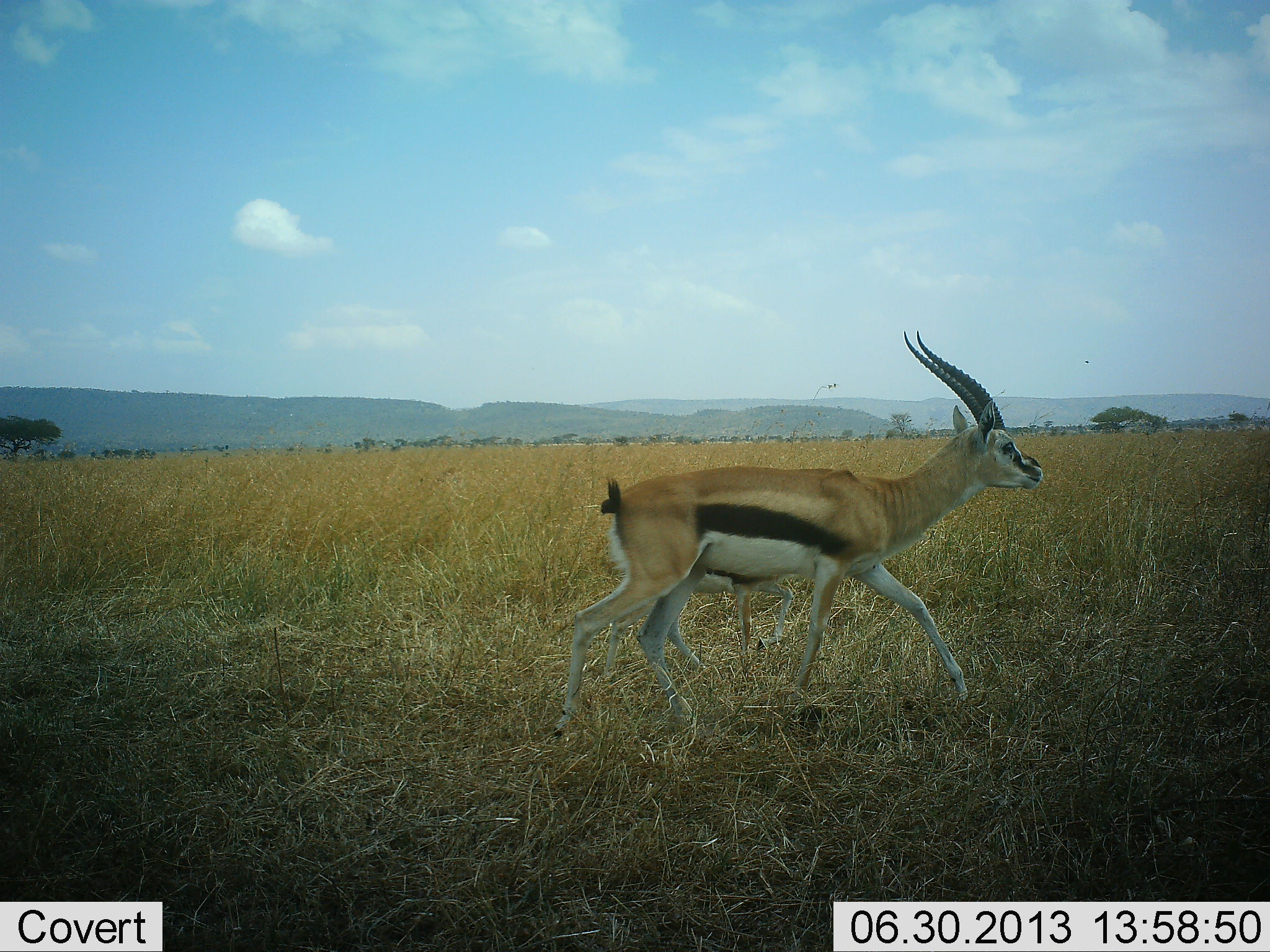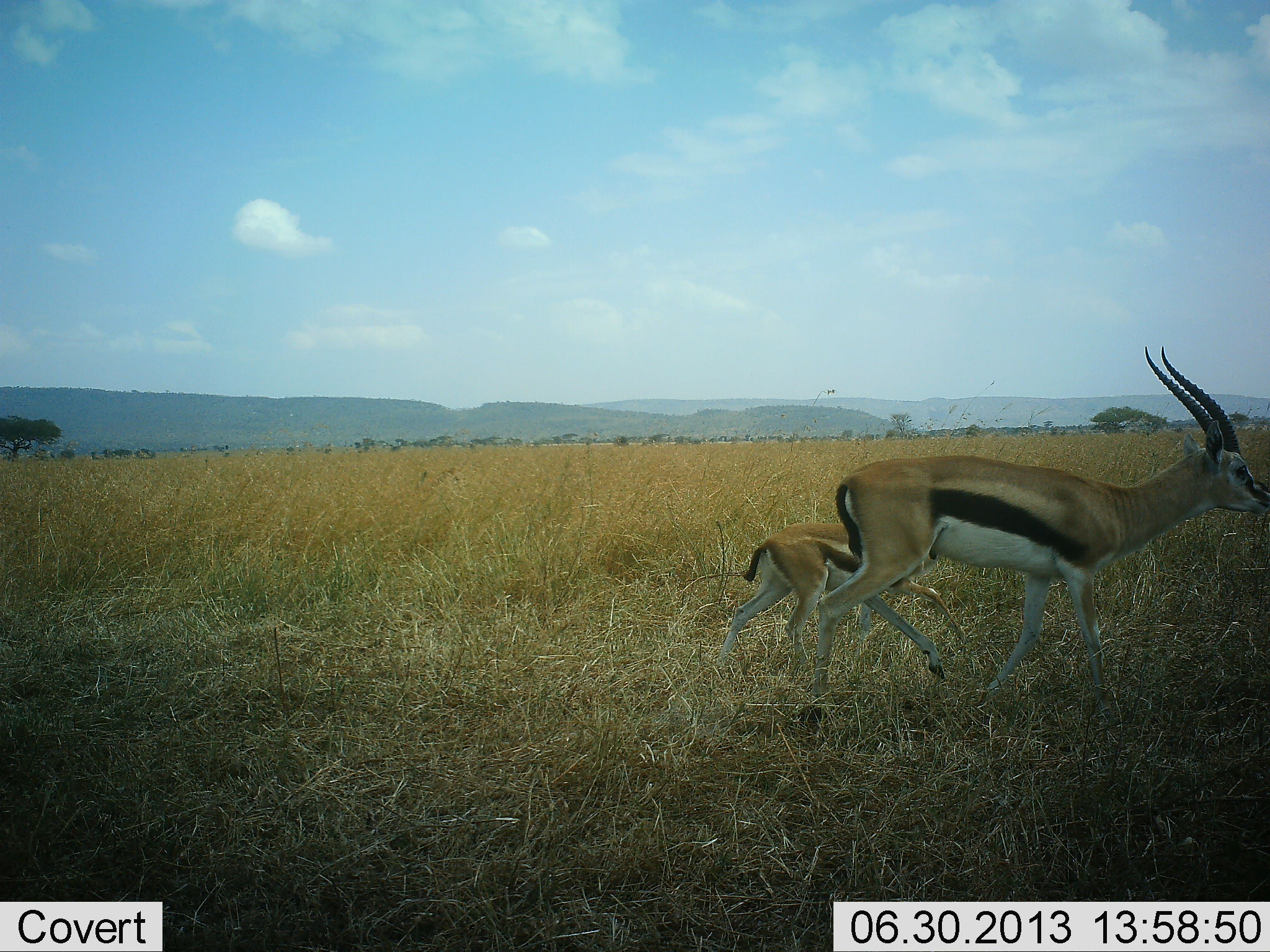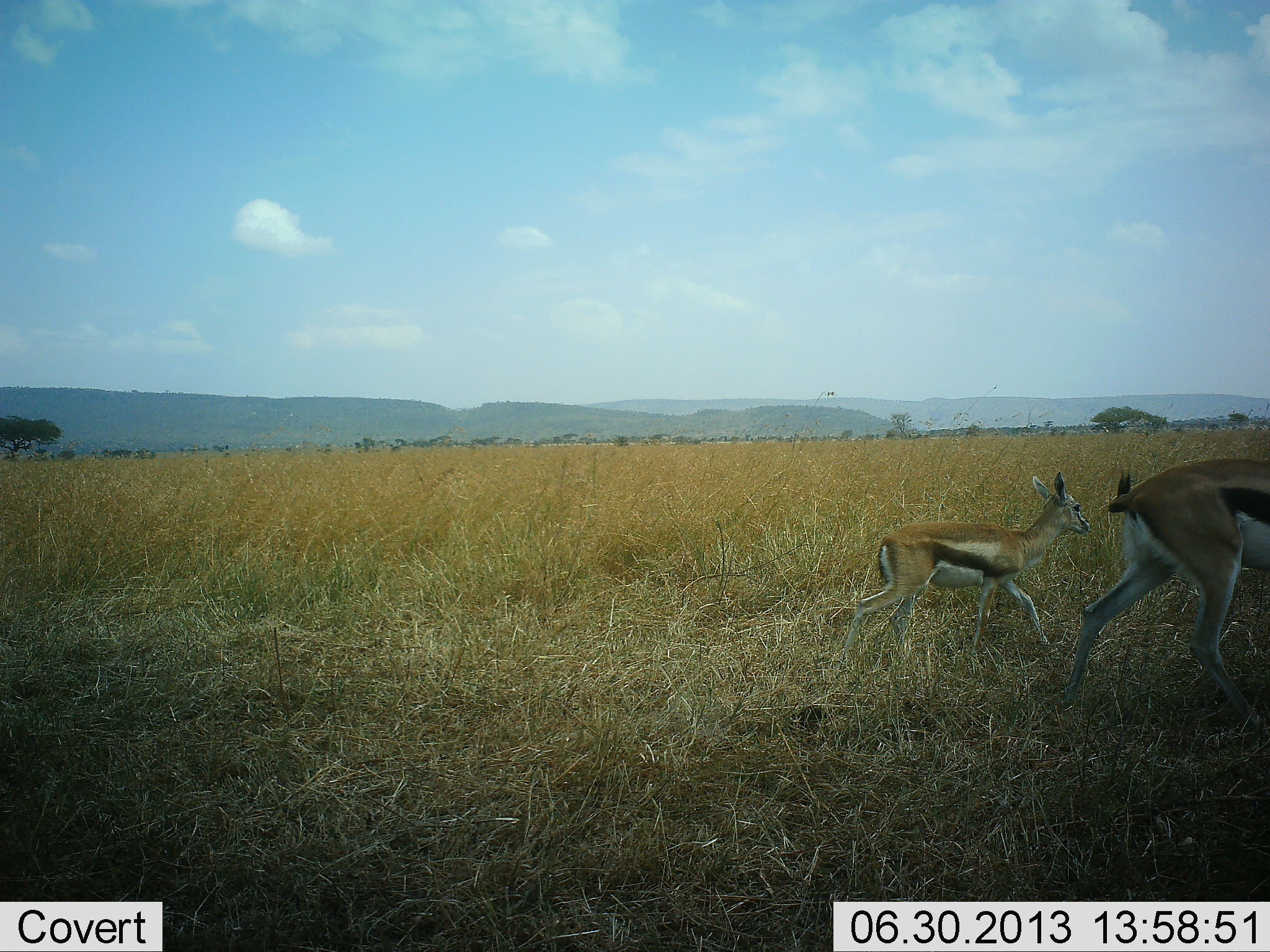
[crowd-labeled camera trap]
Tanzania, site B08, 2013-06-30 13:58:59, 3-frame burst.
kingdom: Animalia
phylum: Chordata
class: Mammalia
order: Artiodactyla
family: Bovidae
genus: Eudorcas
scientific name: Eudorcas thomsonii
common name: thomson's gazelle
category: gazellethomsons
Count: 2.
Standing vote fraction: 0%.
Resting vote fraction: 0%.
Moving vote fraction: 100%.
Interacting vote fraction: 0%.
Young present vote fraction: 87%.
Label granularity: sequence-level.